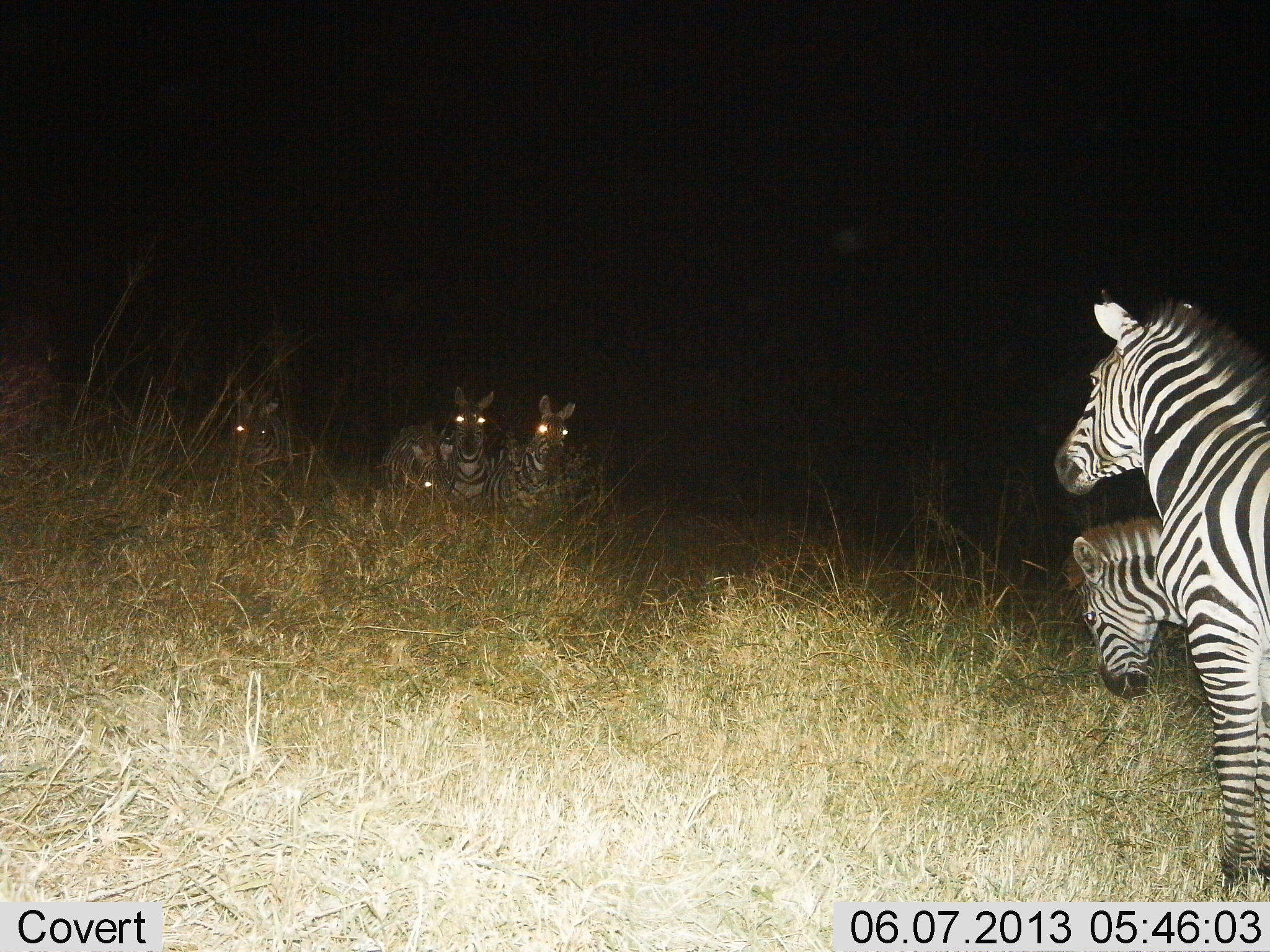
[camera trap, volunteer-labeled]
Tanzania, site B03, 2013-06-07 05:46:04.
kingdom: Animalia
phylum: Chordata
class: Mammalia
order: Perissodactyla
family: Equidae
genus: Equus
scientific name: Equus quagga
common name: plains zebra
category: zebra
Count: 6.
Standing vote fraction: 89%.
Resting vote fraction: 23%.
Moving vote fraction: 6%.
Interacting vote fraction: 0%.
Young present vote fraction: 20%.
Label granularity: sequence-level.